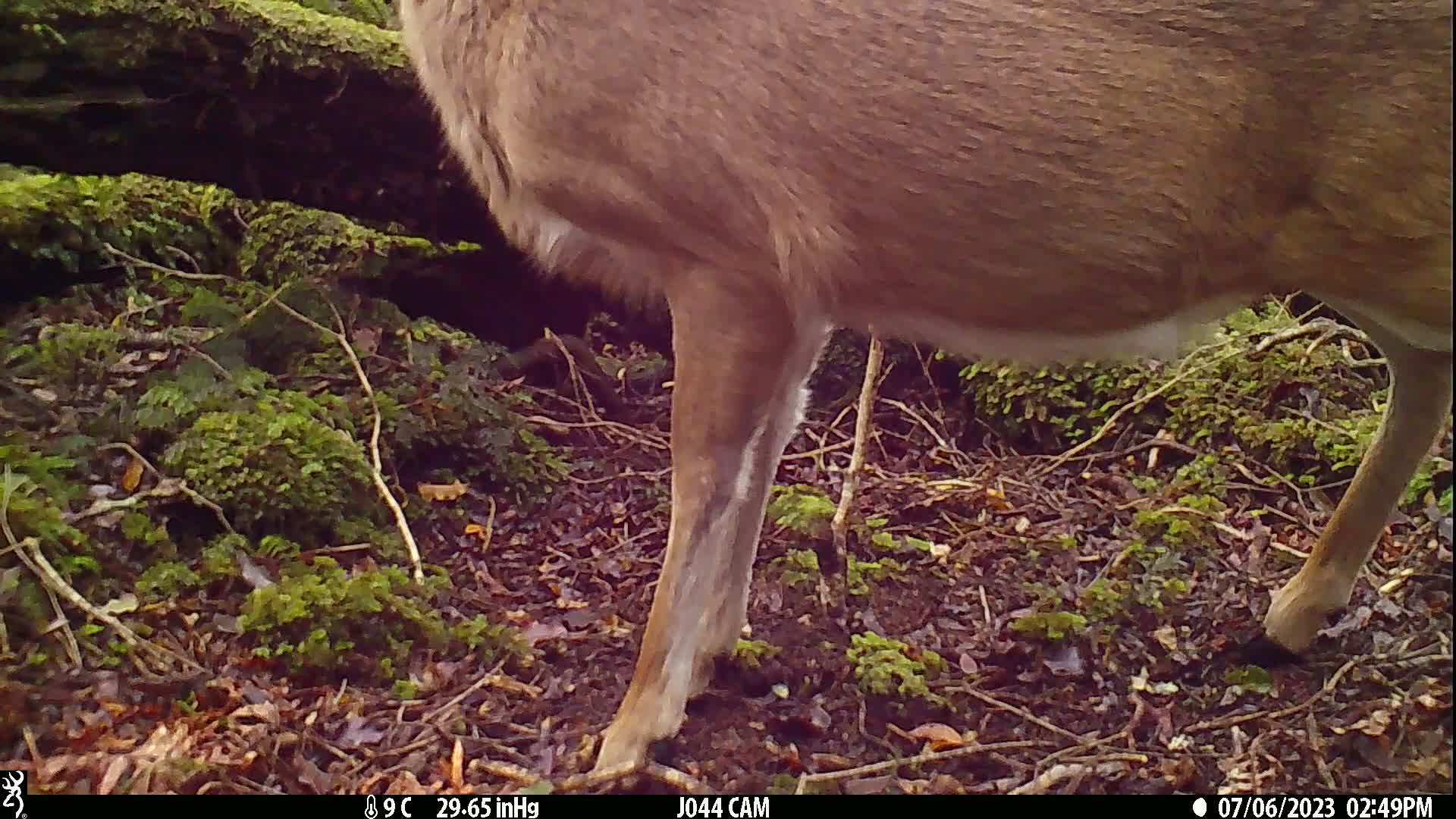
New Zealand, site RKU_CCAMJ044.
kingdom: Animalia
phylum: Chordata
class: Mammalia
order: Artiodactyla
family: Cervidae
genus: Odocoileus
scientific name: Odocoileus virginianus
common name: white-tailed deer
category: white tailed deer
White tailed deer (white-tailed deer) (Odocoileus virginianus).